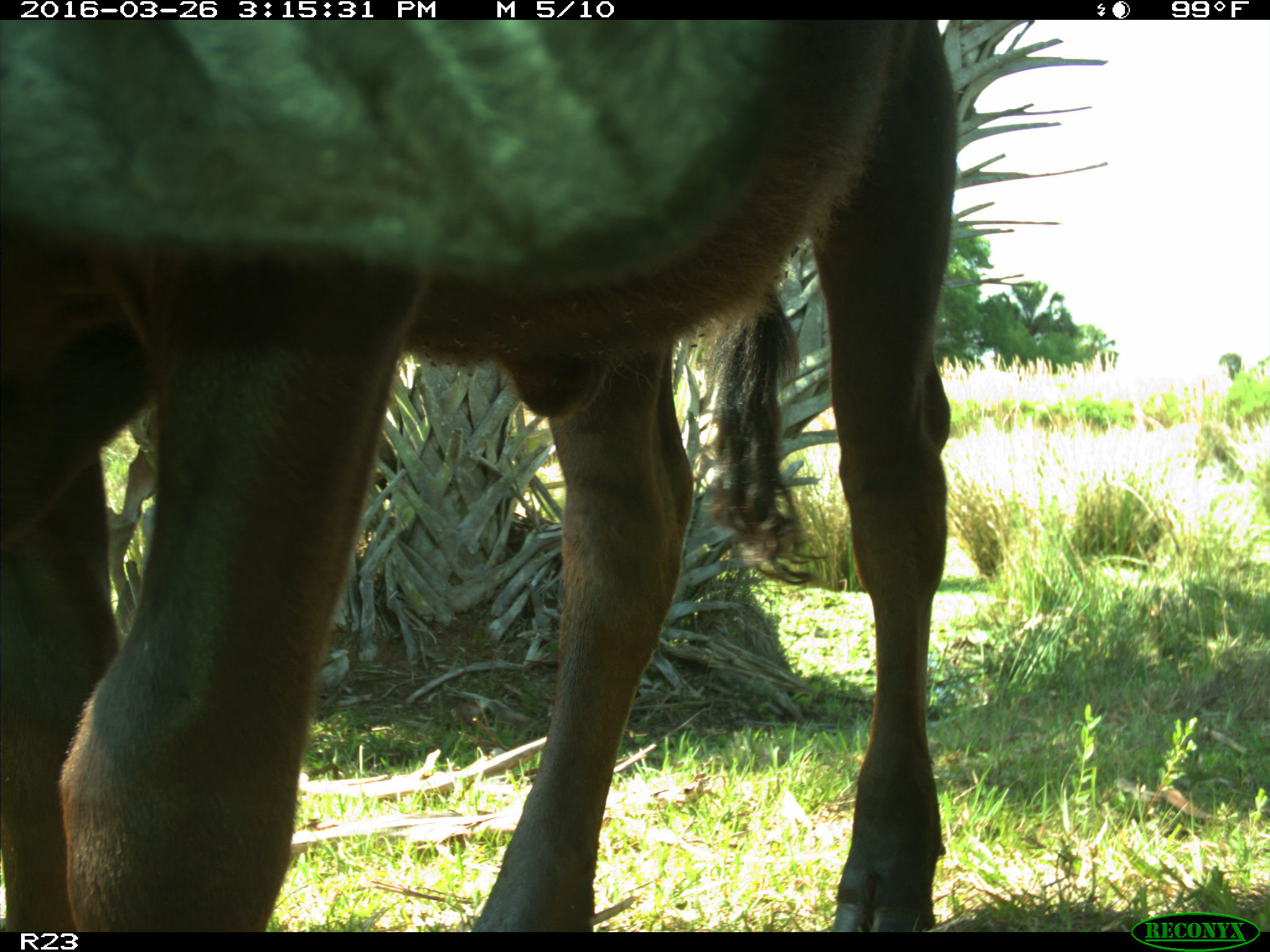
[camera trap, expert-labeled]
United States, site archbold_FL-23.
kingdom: Animalia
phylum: Chordata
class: Mammalia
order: Artiodactyla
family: Bovidae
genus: Bos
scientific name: Bos taurus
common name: domestic cow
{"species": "Bos taurus (domestic cow)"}